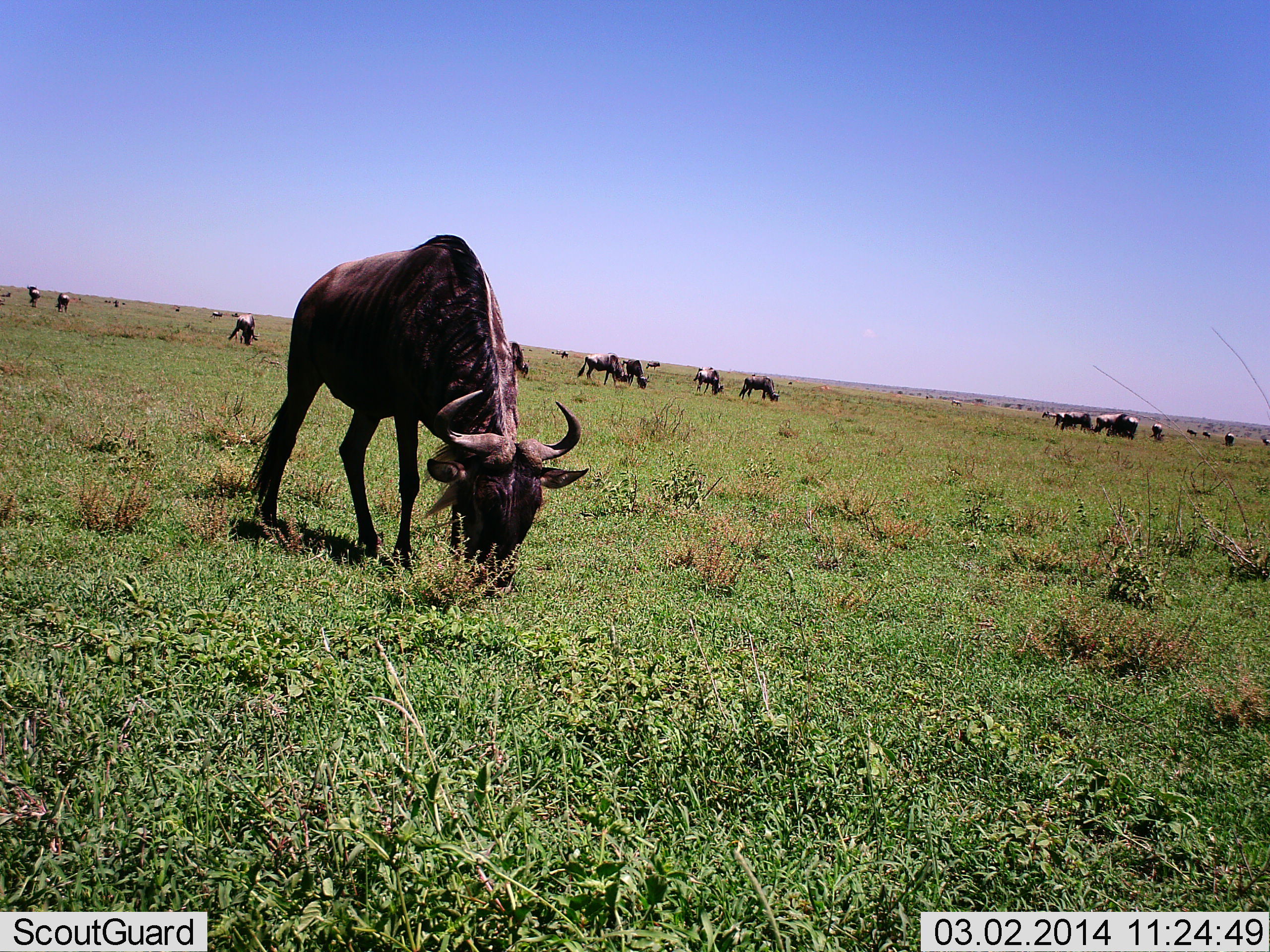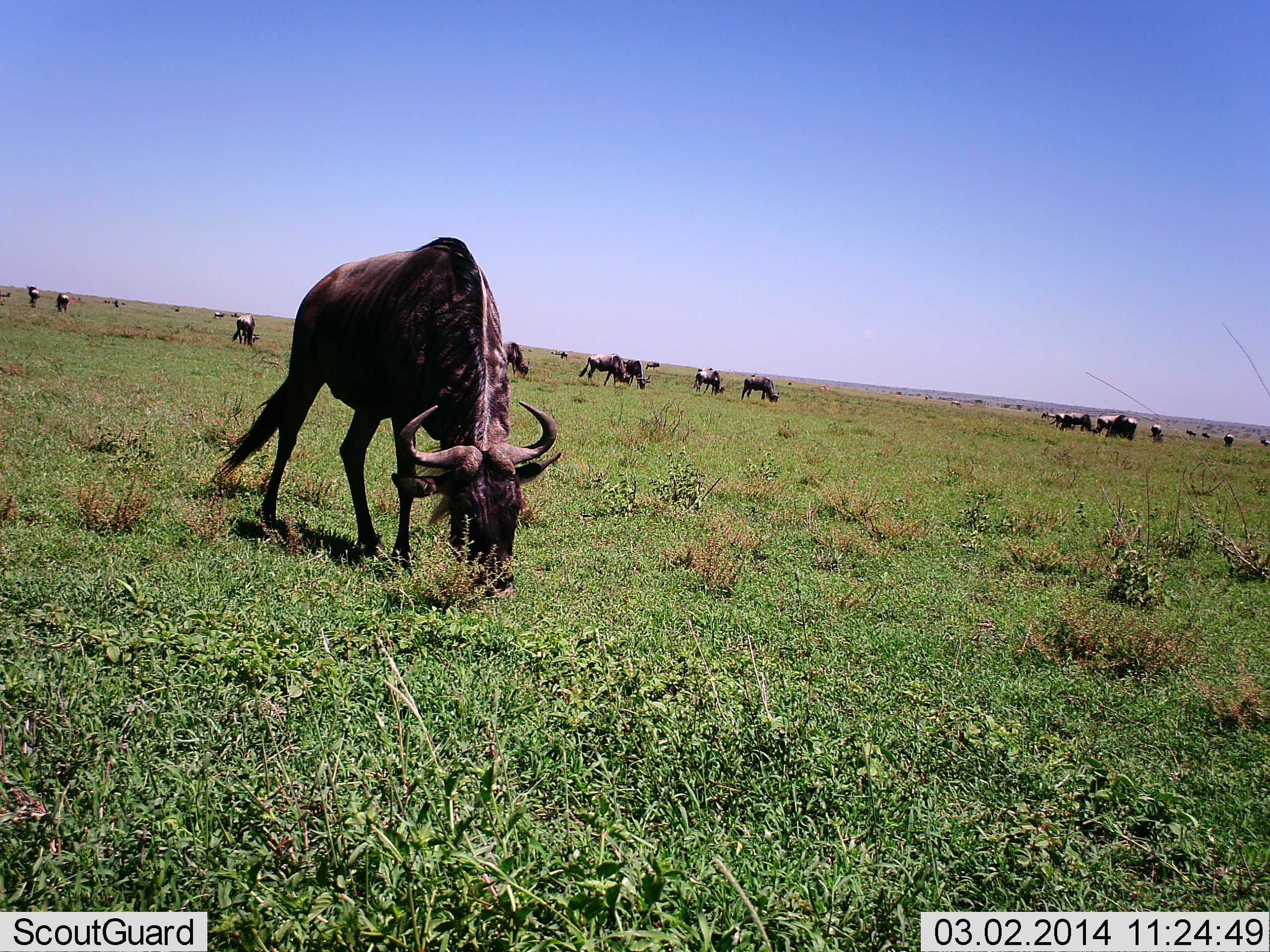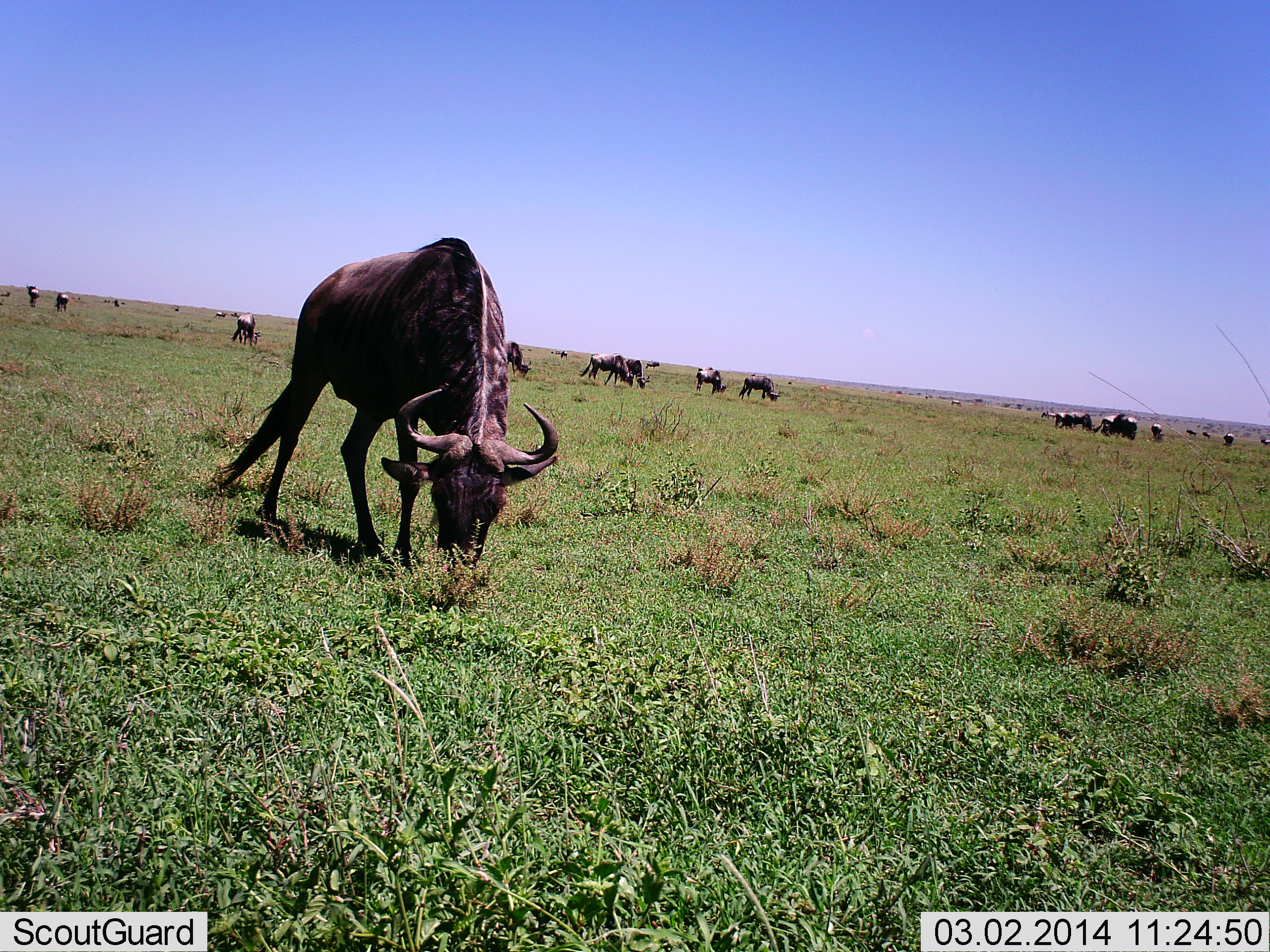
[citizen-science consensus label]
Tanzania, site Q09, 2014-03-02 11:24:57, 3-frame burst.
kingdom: Animalia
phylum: Chordata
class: Mammalia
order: Artiodactyla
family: Bovidae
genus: Connochaetes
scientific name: Connochaetes taurinus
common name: blue wildebeest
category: wildebeest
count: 11-50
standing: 30%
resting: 10%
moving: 30%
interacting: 10%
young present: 0%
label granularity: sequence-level